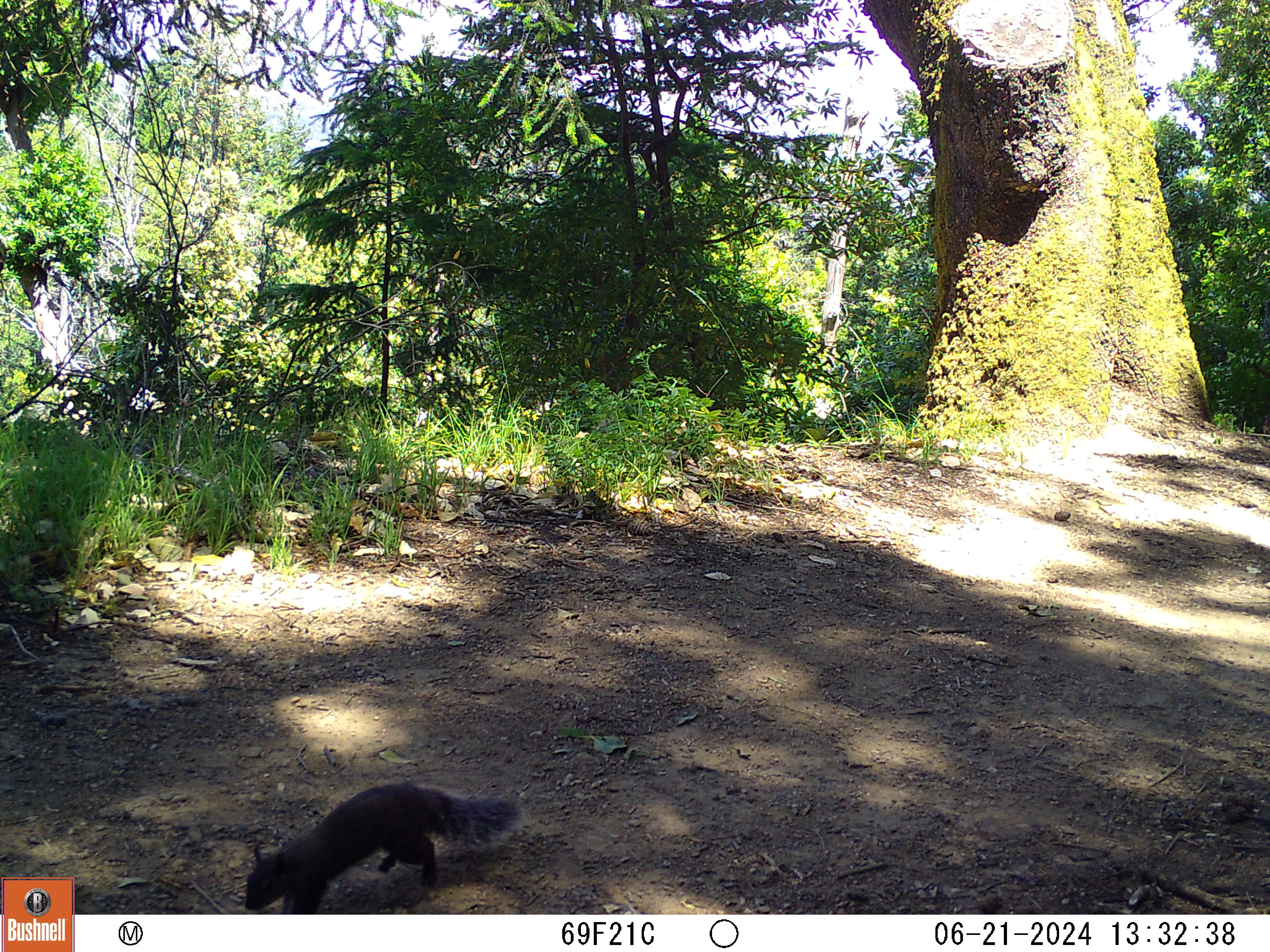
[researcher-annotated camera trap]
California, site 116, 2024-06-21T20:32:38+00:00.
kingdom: Animalia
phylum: Chordata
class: Mammalia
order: Rodentia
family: Sciuridae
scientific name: Sciuridae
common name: squirrel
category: unknown squirrel